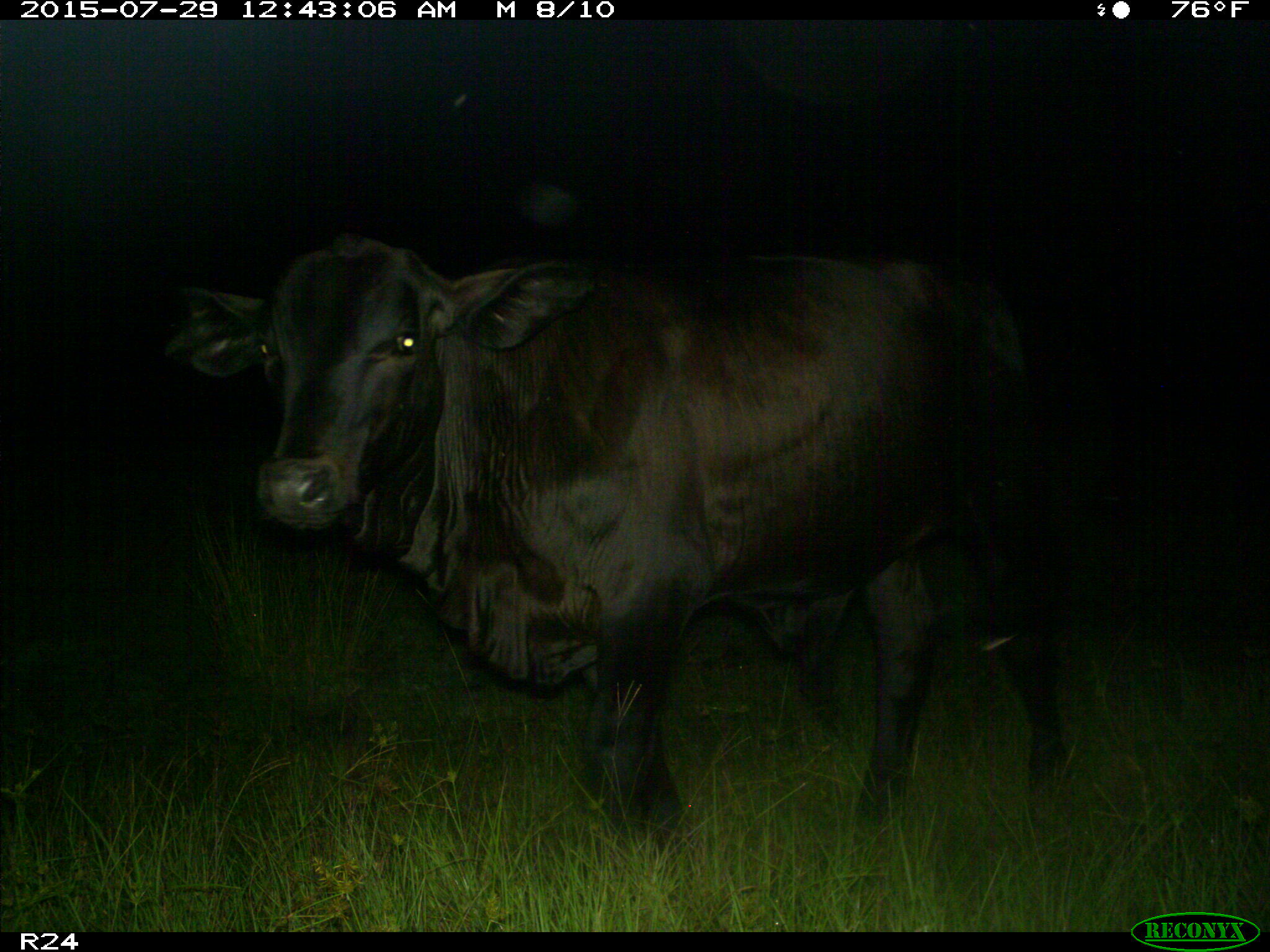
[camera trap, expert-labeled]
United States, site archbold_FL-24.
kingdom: Animalia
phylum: Chordata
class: Mammalia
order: Artiodactyla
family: Bovidae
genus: Bos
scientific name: Bos taurus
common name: domestic cow